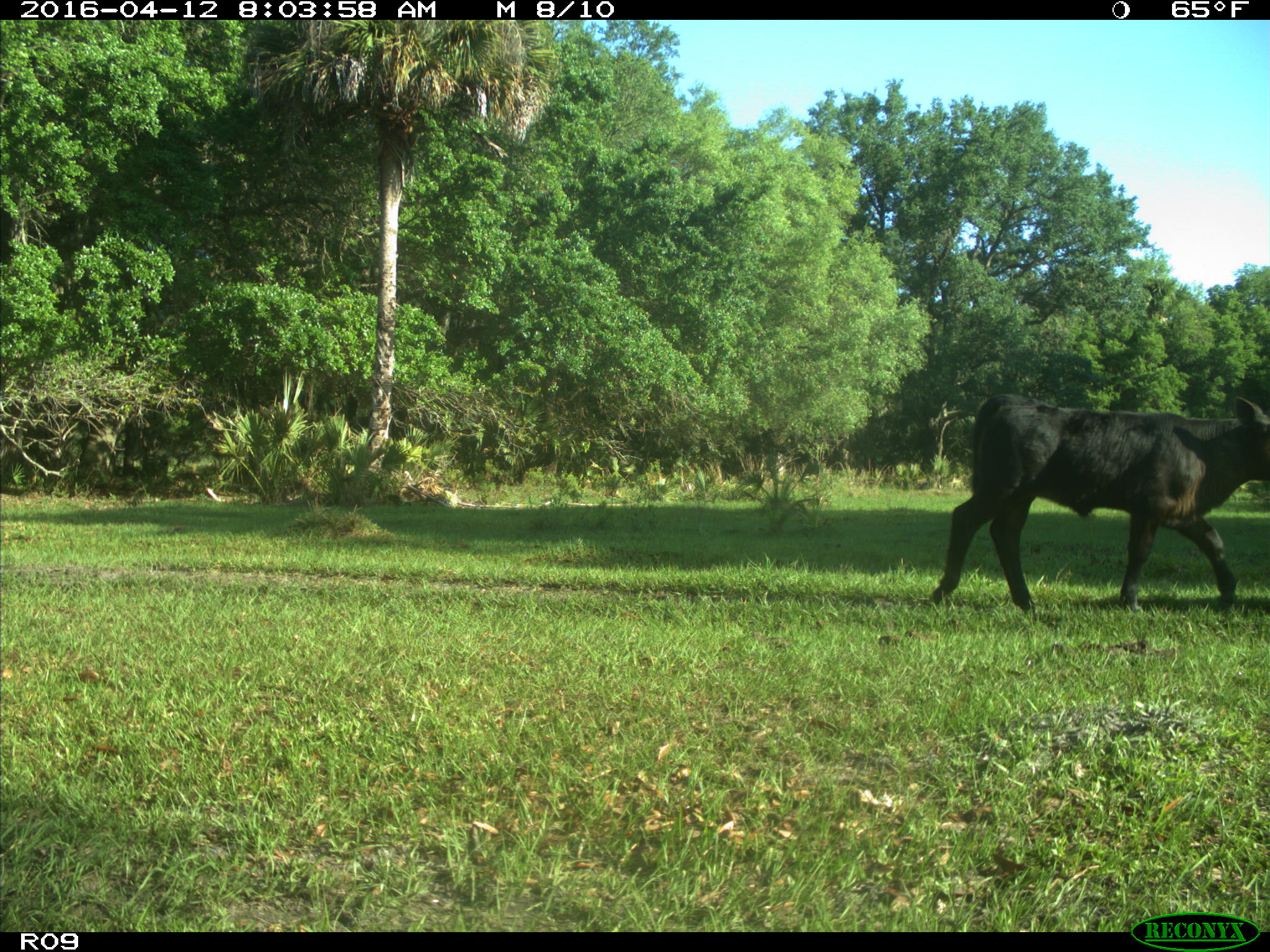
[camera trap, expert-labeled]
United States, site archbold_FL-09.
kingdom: Animalia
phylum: Chordata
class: Mammalia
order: Artiodactyla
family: Bovidae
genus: Bos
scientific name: Bos taurus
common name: domestic cow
Bos taurus (domestic cow).